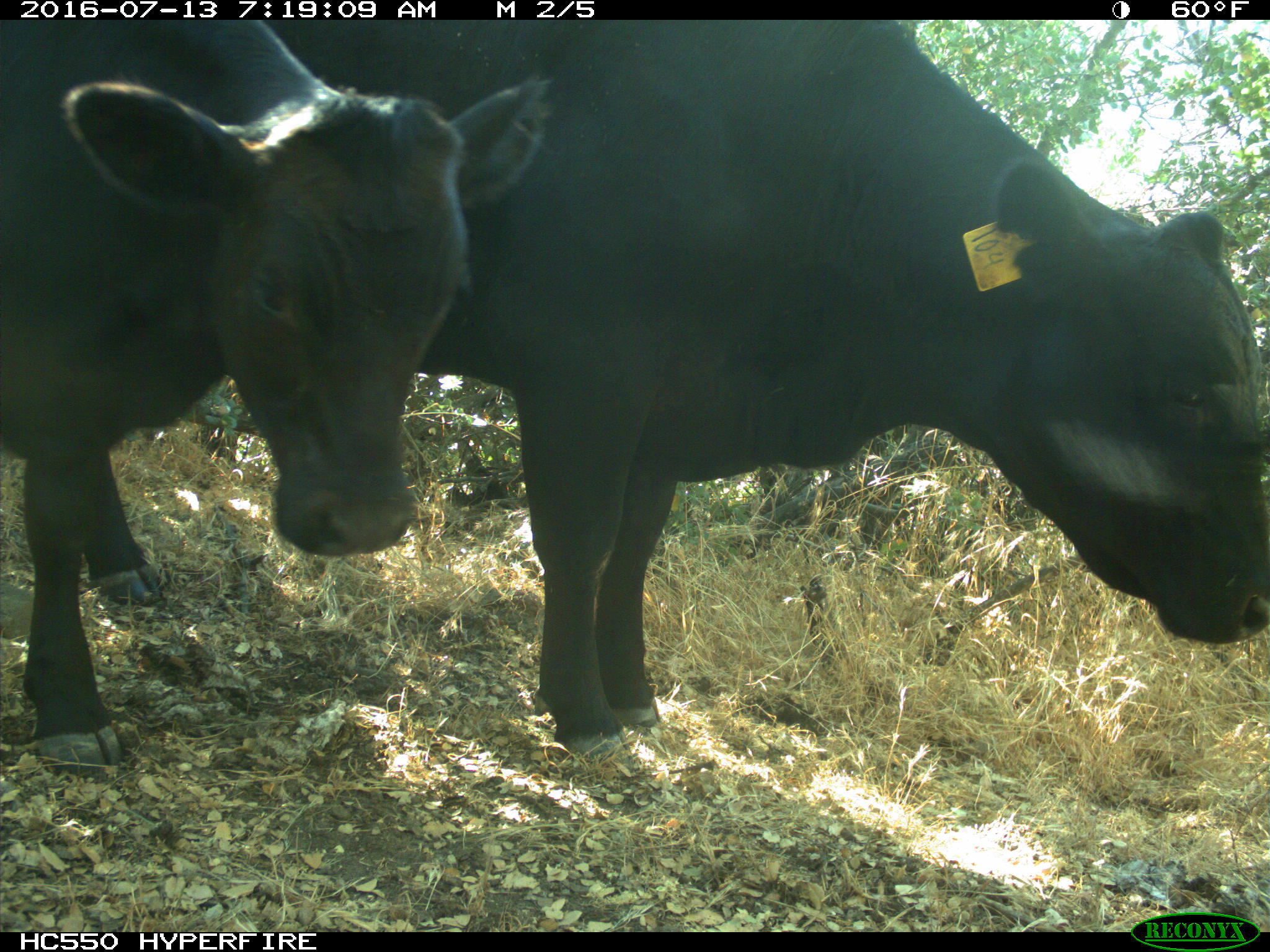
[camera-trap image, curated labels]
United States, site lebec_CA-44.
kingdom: Animalia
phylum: Chordata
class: Mammalia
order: Artiodactyla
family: Bovidae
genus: Bos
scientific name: Bos taurus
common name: domestic cow